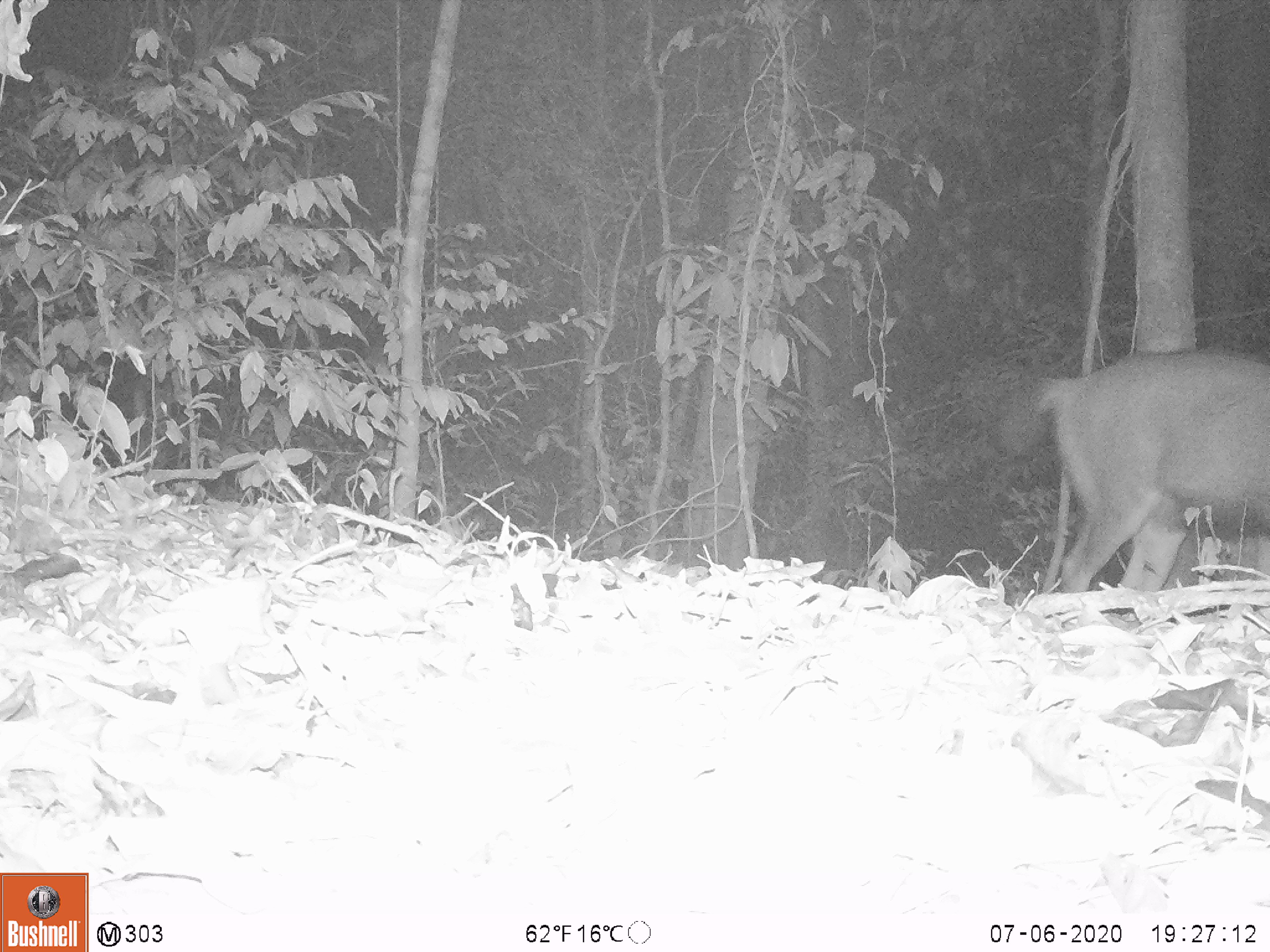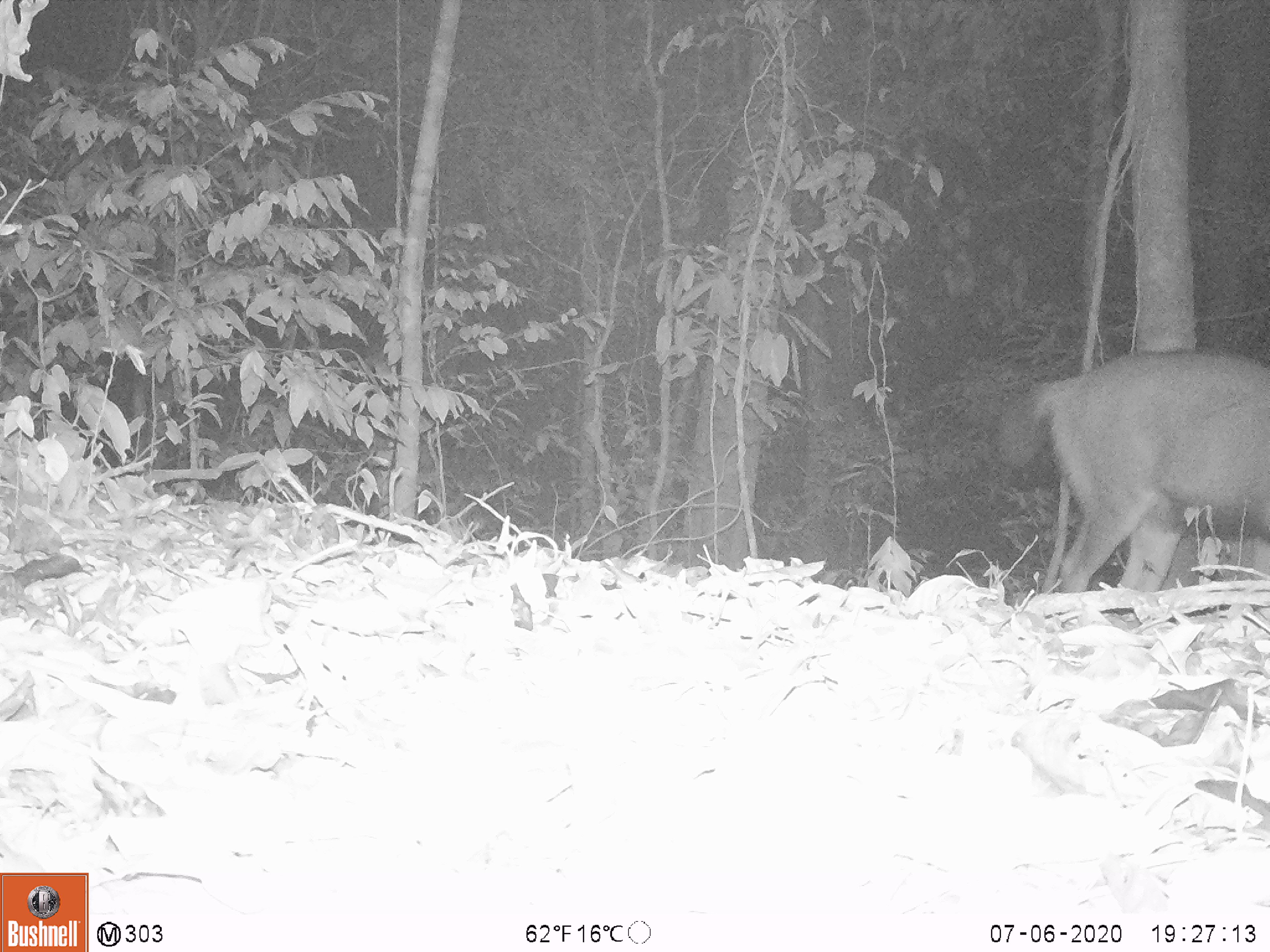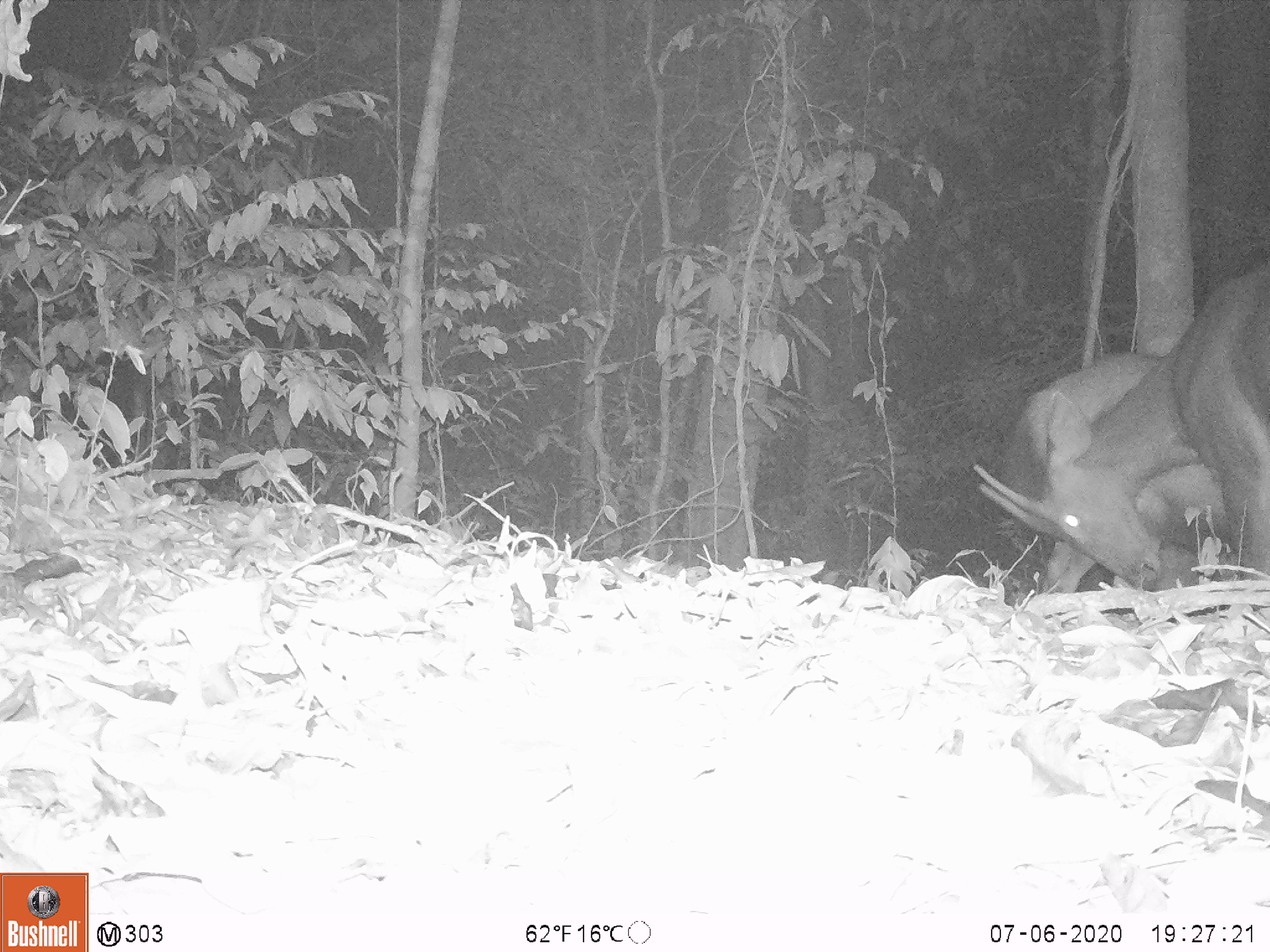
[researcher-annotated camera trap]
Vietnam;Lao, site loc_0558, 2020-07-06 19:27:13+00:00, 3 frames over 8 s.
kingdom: Animalia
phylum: Chordata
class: Mammalia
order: Artiodactyla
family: Cervidae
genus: Rusa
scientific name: Rusa unicolor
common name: sambar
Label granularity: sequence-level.